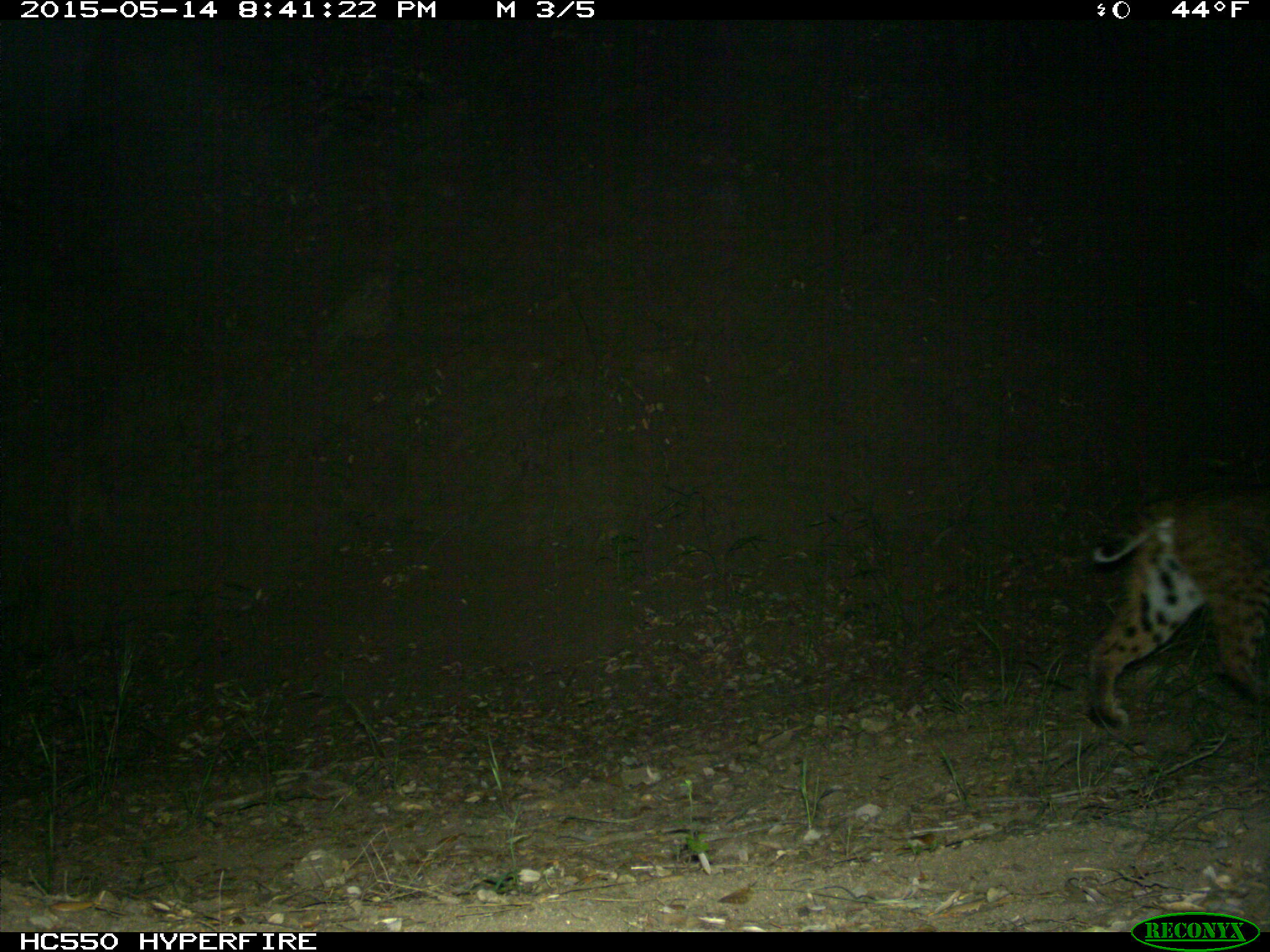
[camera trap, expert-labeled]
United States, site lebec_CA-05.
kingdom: Animalia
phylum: Chordata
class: Mammalia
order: Carnivora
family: Felidae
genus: Lynx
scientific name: Lynx rufus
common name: bobcat